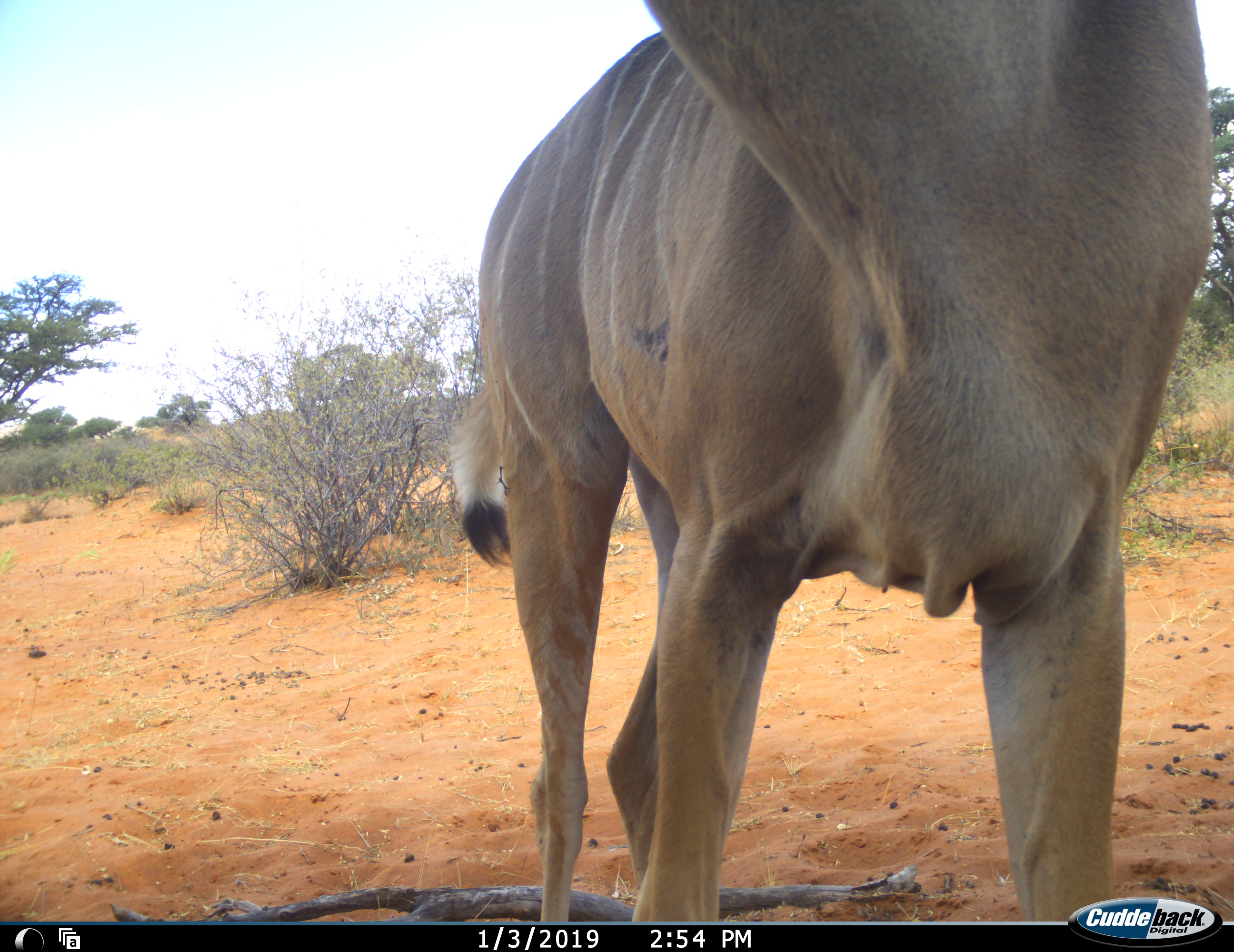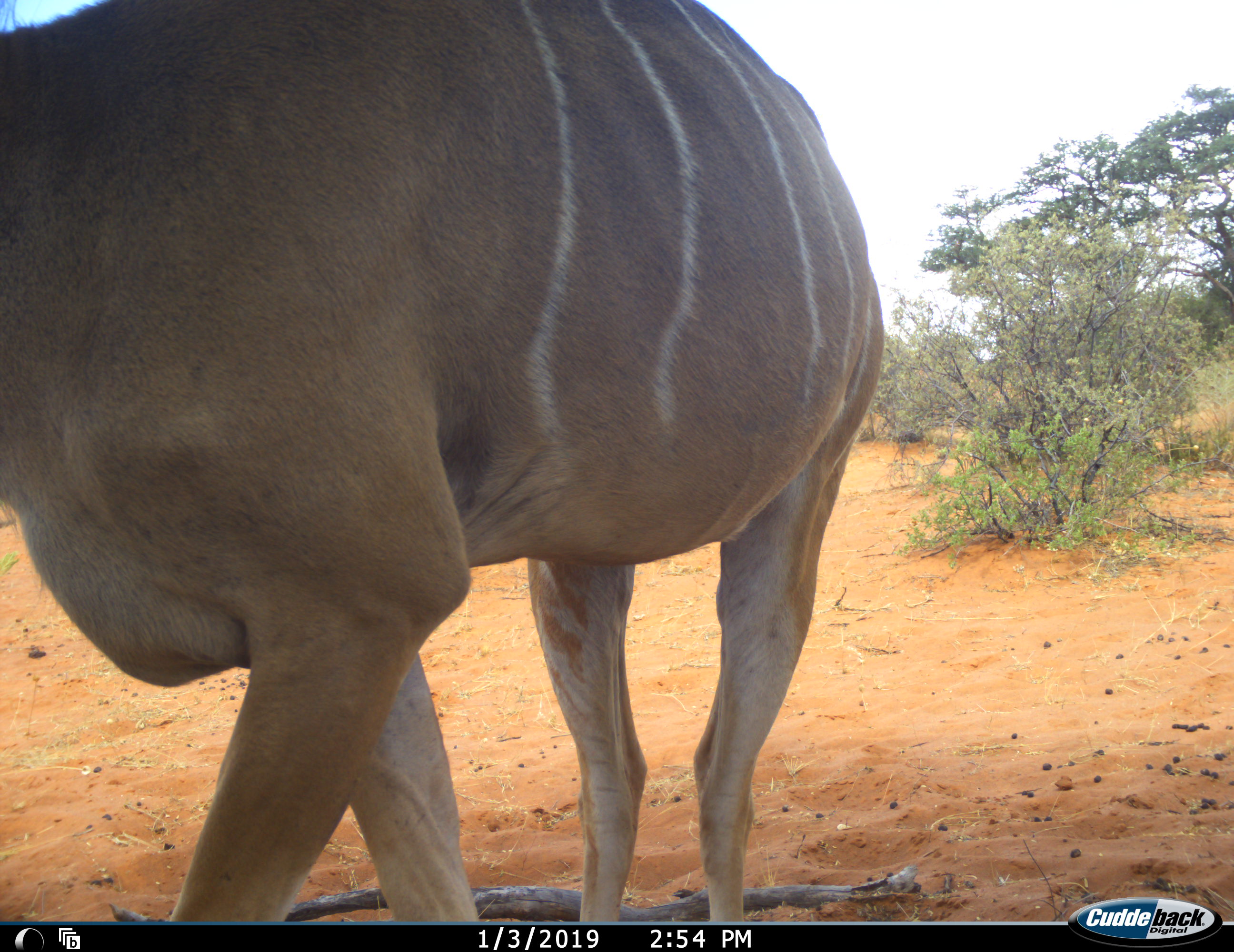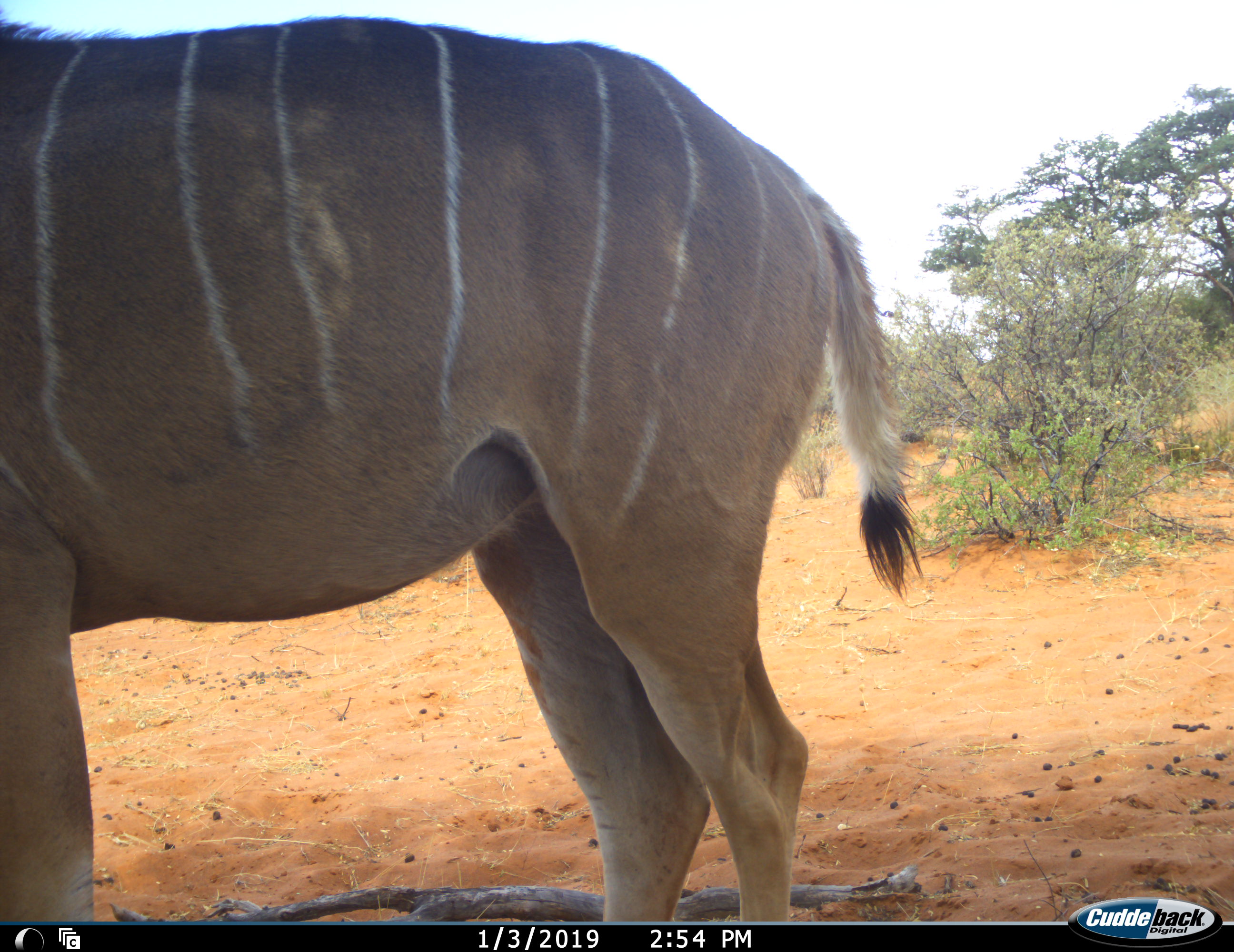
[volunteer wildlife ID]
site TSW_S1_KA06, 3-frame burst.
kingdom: Animalia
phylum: Chordata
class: Mammalia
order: Artiodactyla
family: Bovidae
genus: Tragelaphus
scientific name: Tragelaphus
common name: kudu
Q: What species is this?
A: Kudu (Tragelaphus).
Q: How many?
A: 1.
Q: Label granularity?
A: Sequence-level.